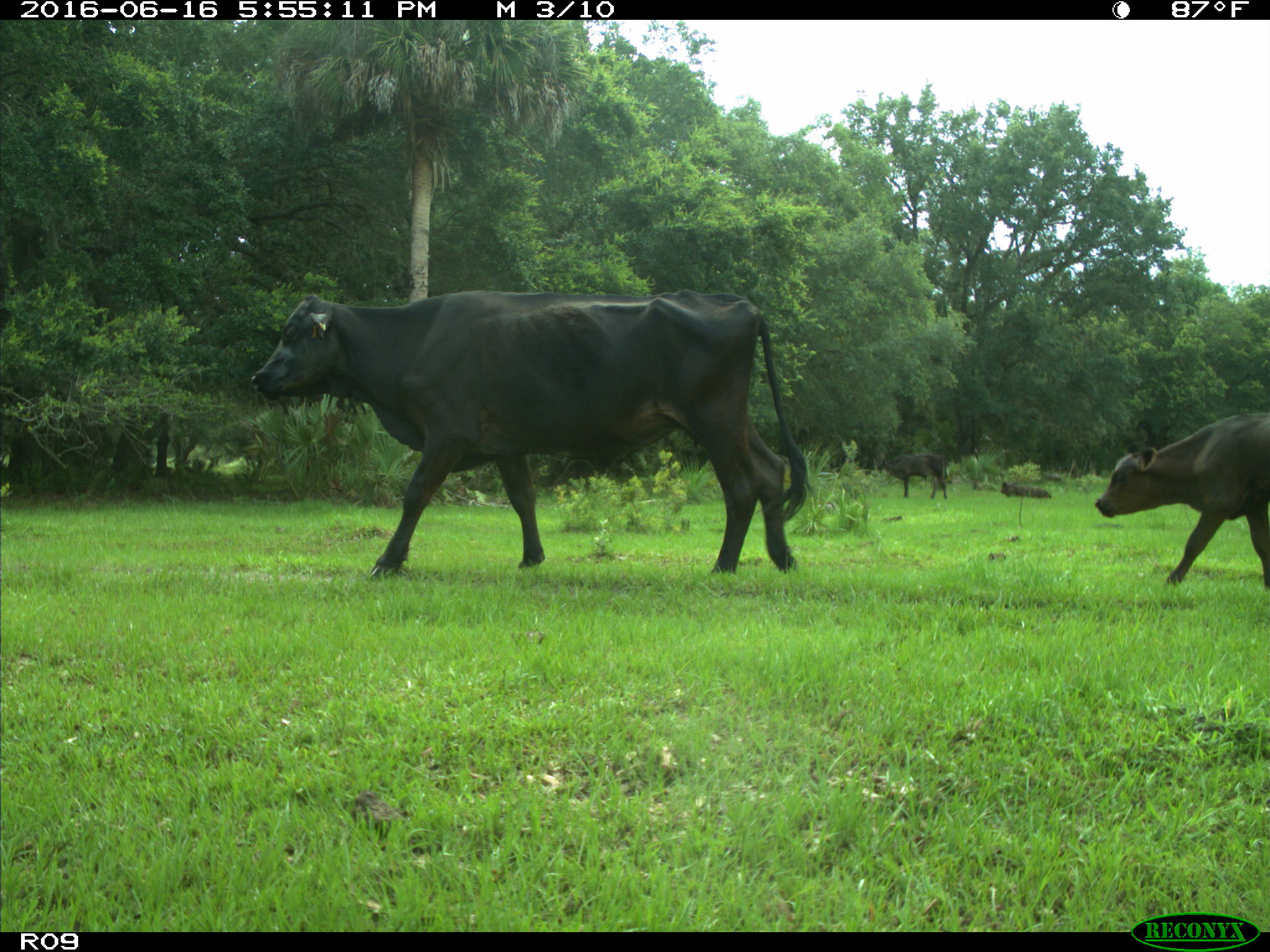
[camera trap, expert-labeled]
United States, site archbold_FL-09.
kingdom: Animalia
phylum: Chordata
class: Mammalia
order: Artiodactyla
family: Bovidae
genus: Bos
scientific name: Bos taurus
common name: domestic cow